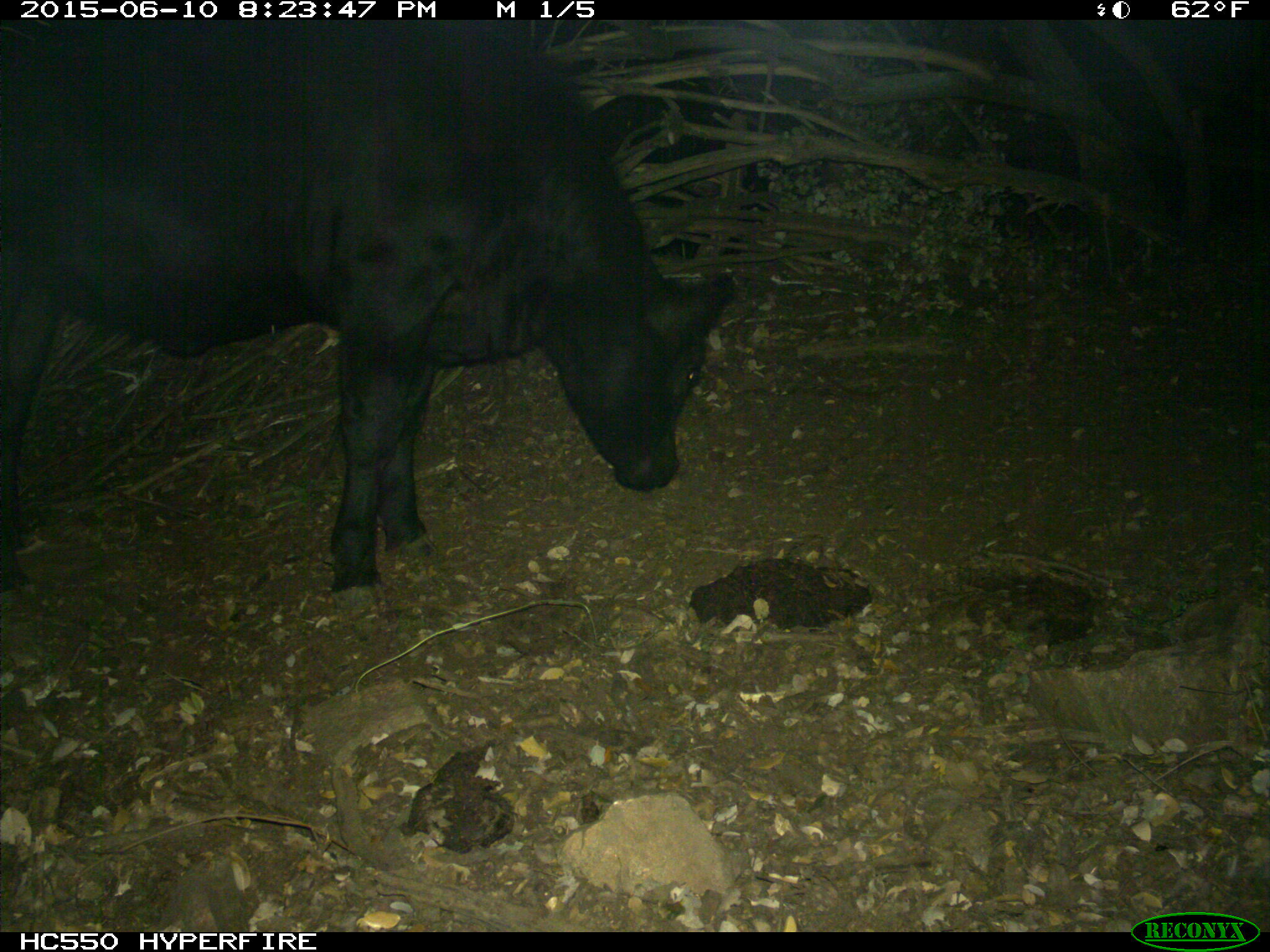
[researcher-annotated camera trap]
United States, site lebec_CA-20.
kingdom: Animalia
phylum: Chordata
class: Mammalia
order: Artiodactyla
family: Bovidae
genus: Bos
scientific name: Bos taurus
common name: domestic cow